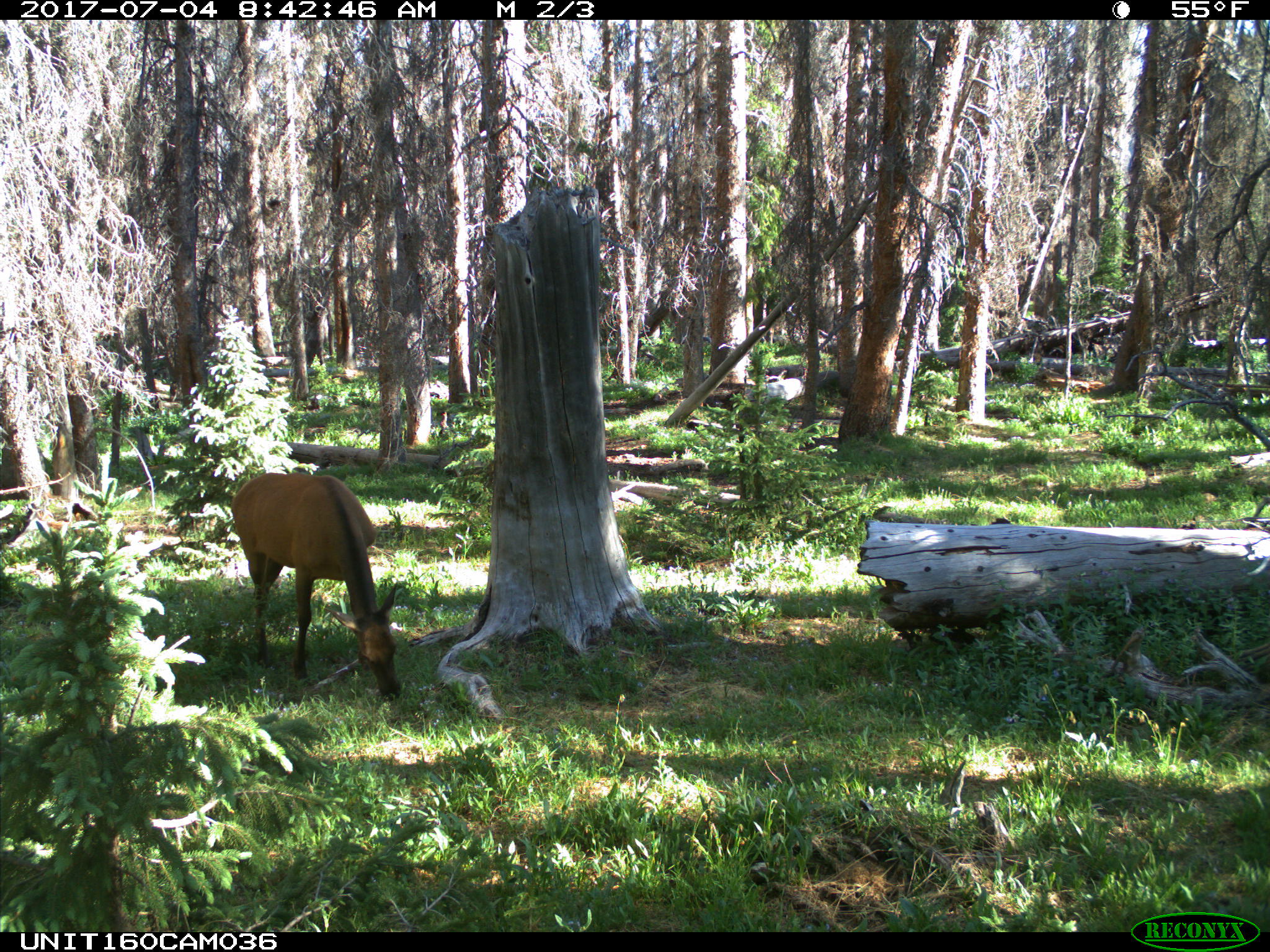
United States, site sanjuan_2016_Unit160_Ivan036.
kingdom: Animalia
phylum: Chordata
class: Mammalia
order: Artiodactyla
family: Cervidae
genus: Cervus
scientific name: Cervus elaphus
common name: red deer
Cervus elaphus (red deer).